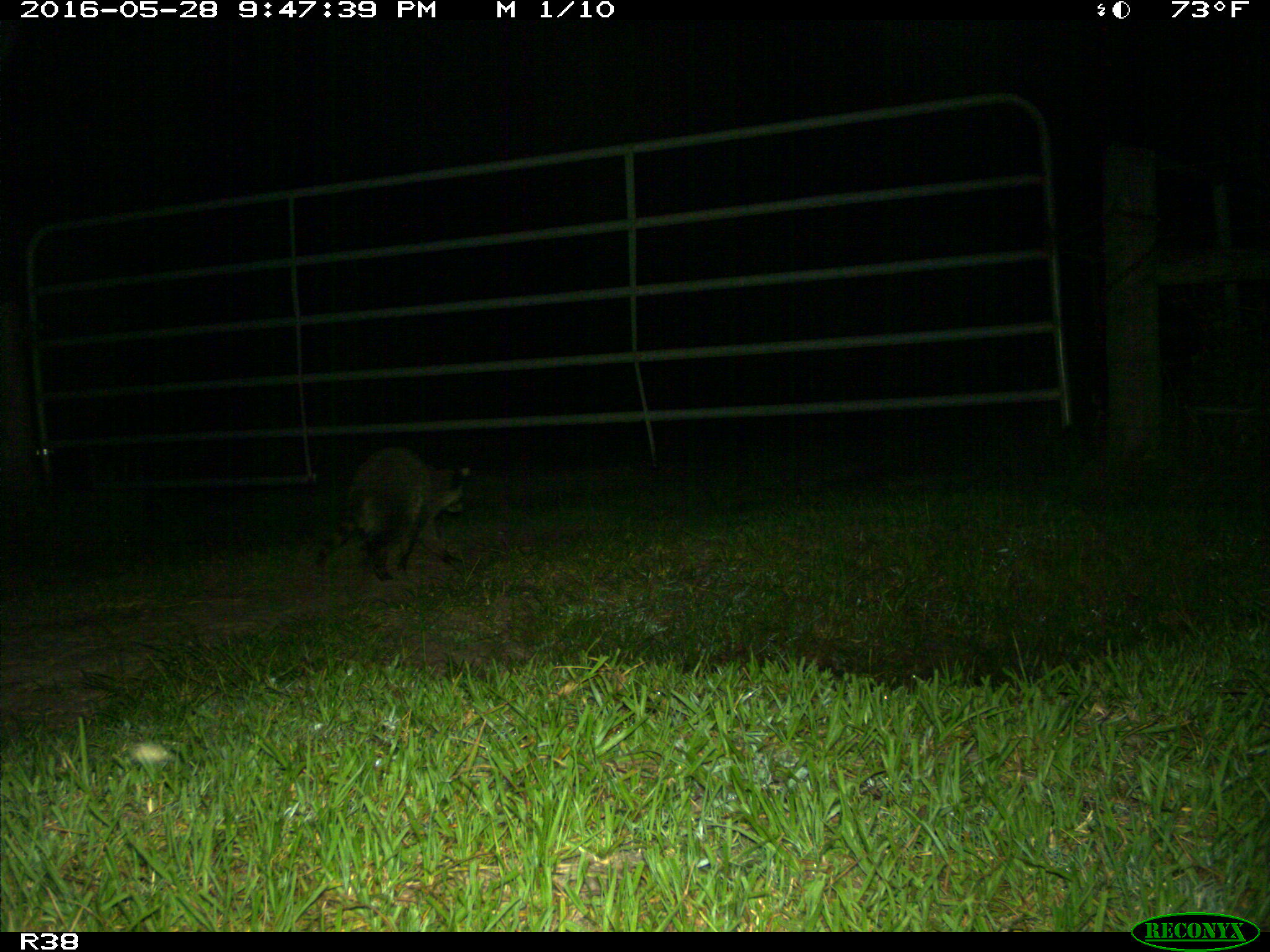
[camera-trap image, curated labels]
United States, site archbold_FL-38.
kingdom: Animalia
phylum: Chordata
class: Mammalia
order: Carnivora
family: Procyonidae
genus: Procyon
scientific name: Procyon lotor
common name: common raccoon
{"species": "Procyon lotor (common raccoon)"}